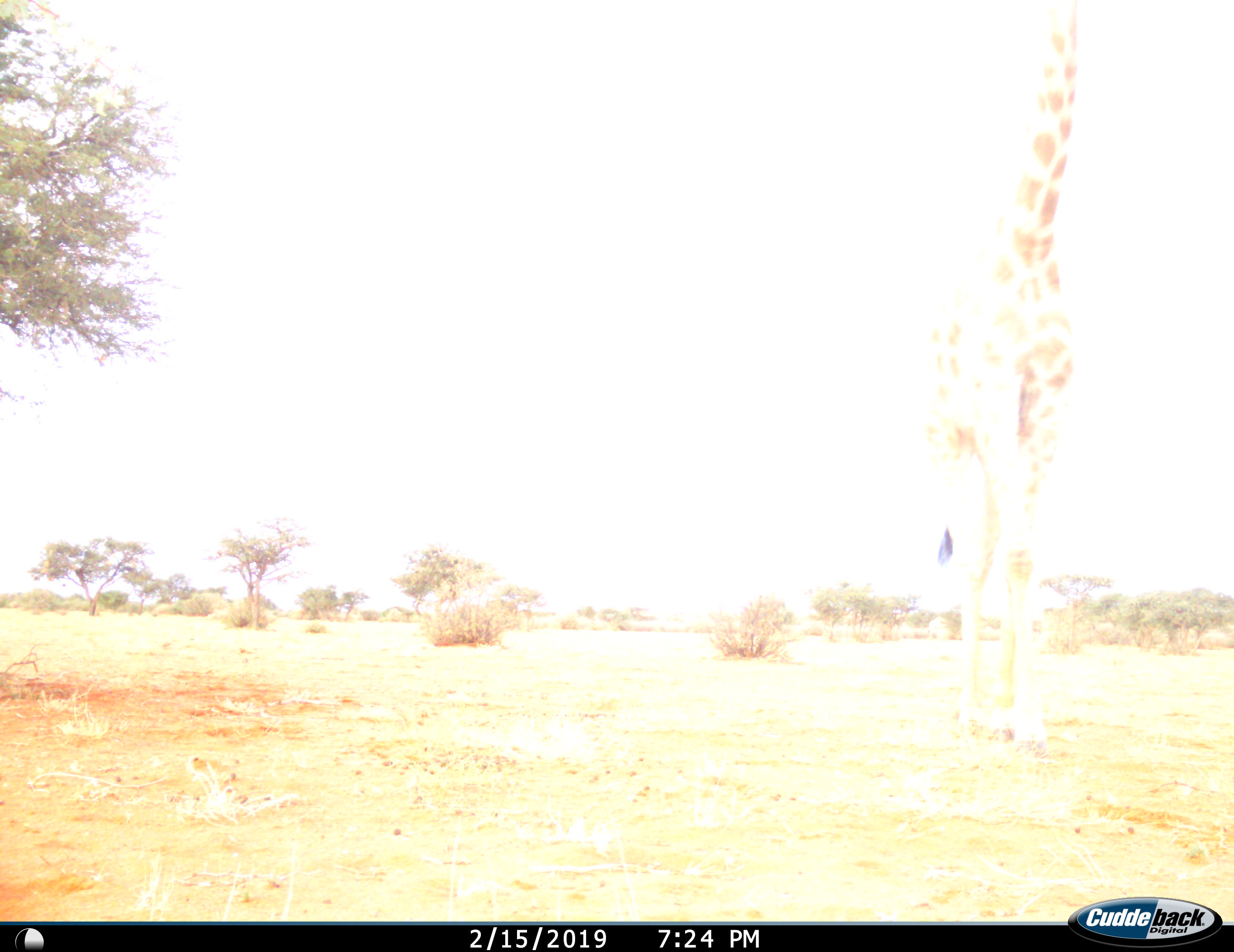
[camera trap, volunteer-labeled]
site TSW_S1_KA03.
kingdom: Animalia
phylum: Chordata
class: Mammalia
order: Artiodactyla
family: Giraffidae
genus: Giraffa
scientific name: Giraffa camelopardalis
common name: giraffe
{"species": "giraffe (Giraffa camelopardalis)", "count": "1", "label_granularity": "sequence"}